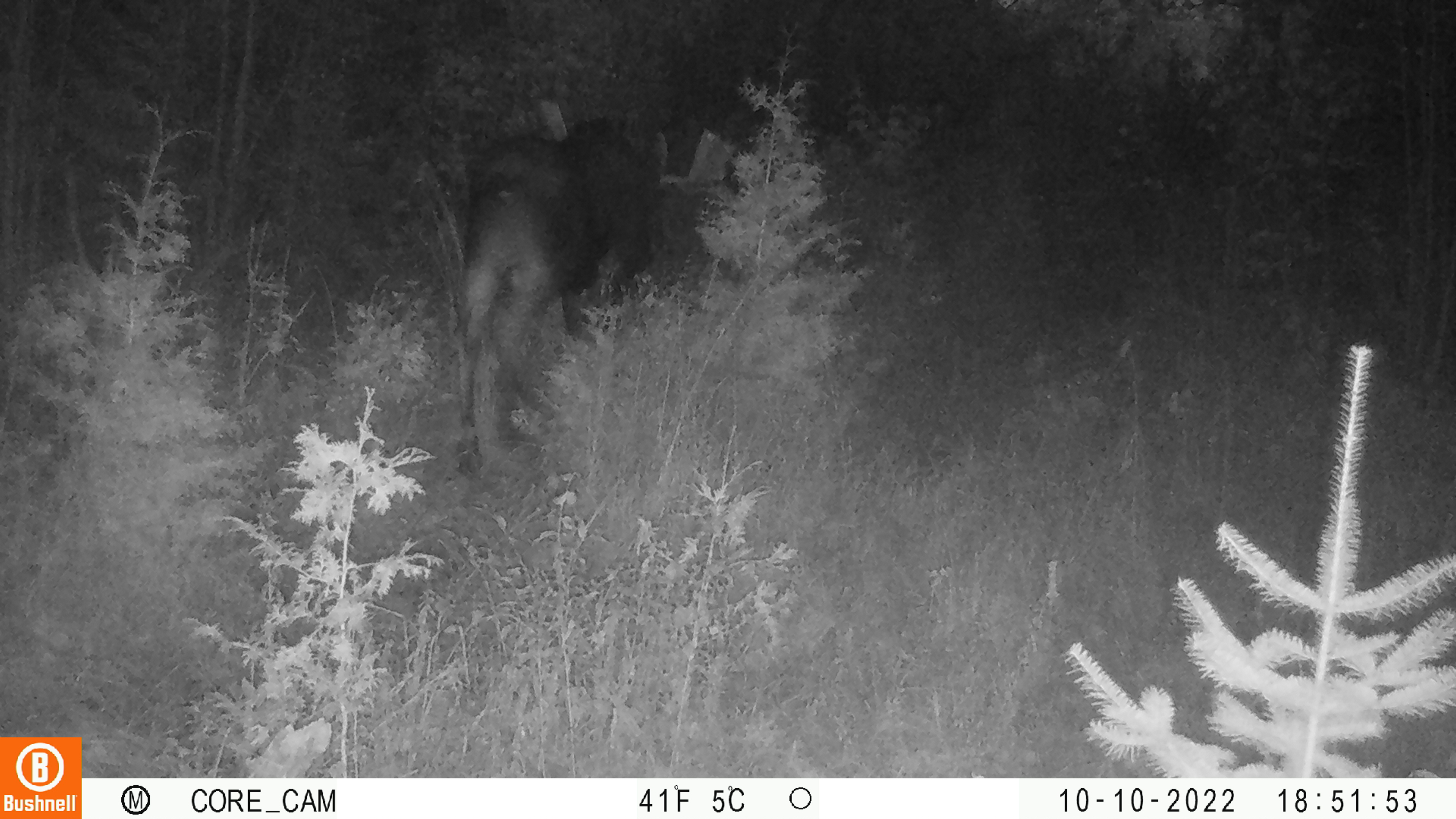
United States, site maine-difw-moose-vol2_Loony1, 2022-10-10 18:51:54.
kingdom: Animalia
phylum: Chordata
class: Mammalia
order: Artiodactyla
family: Cervidae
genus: Alces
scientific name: Alces alces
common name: moose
Moose (Alces alces).